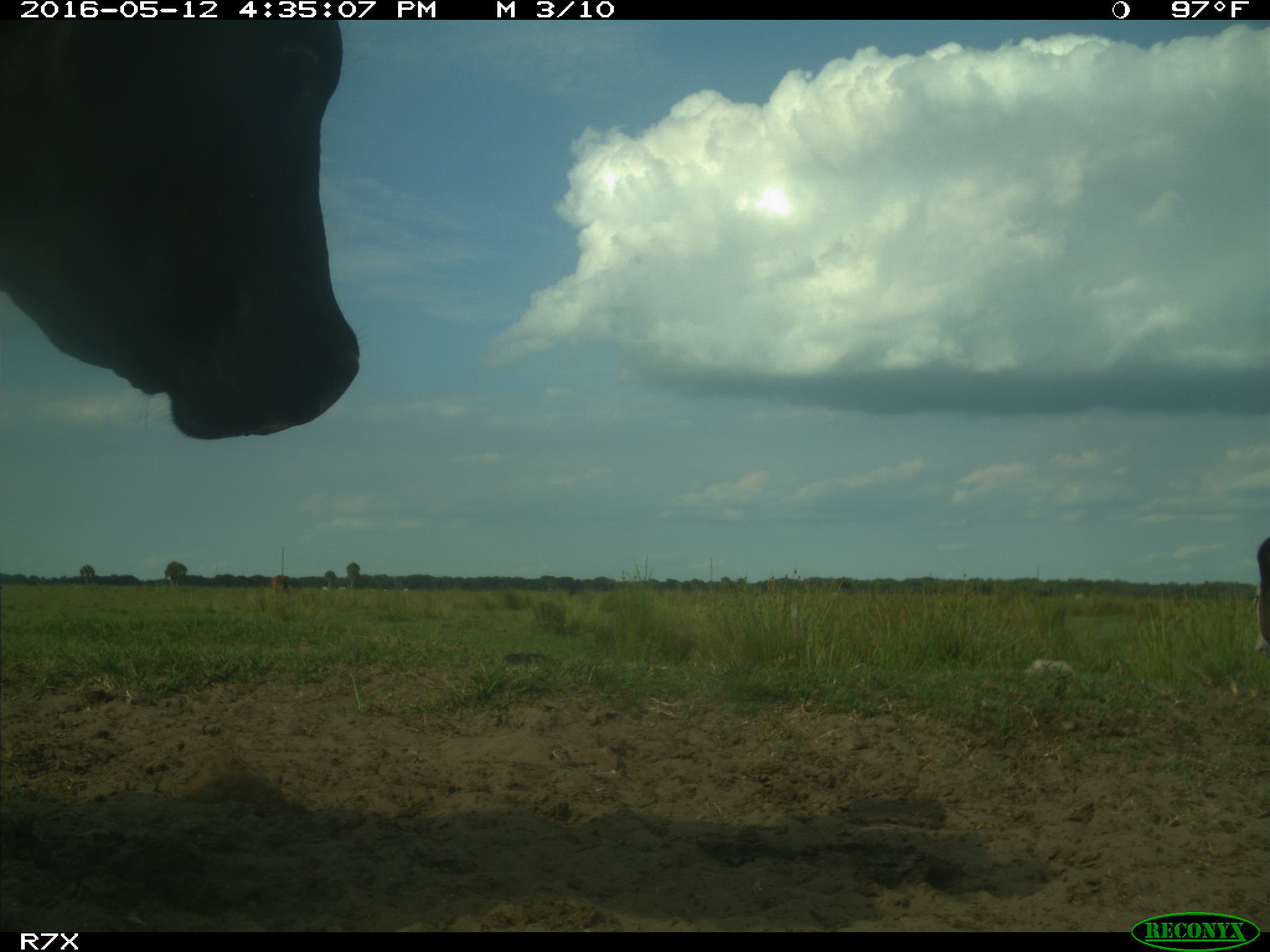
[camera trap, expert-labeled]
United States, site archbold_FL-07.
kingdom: Animalia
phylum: Chordata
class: Mammalia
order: Artiodactyla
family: Bovidae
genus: Bos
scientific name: Bos taurus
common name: domestic cow